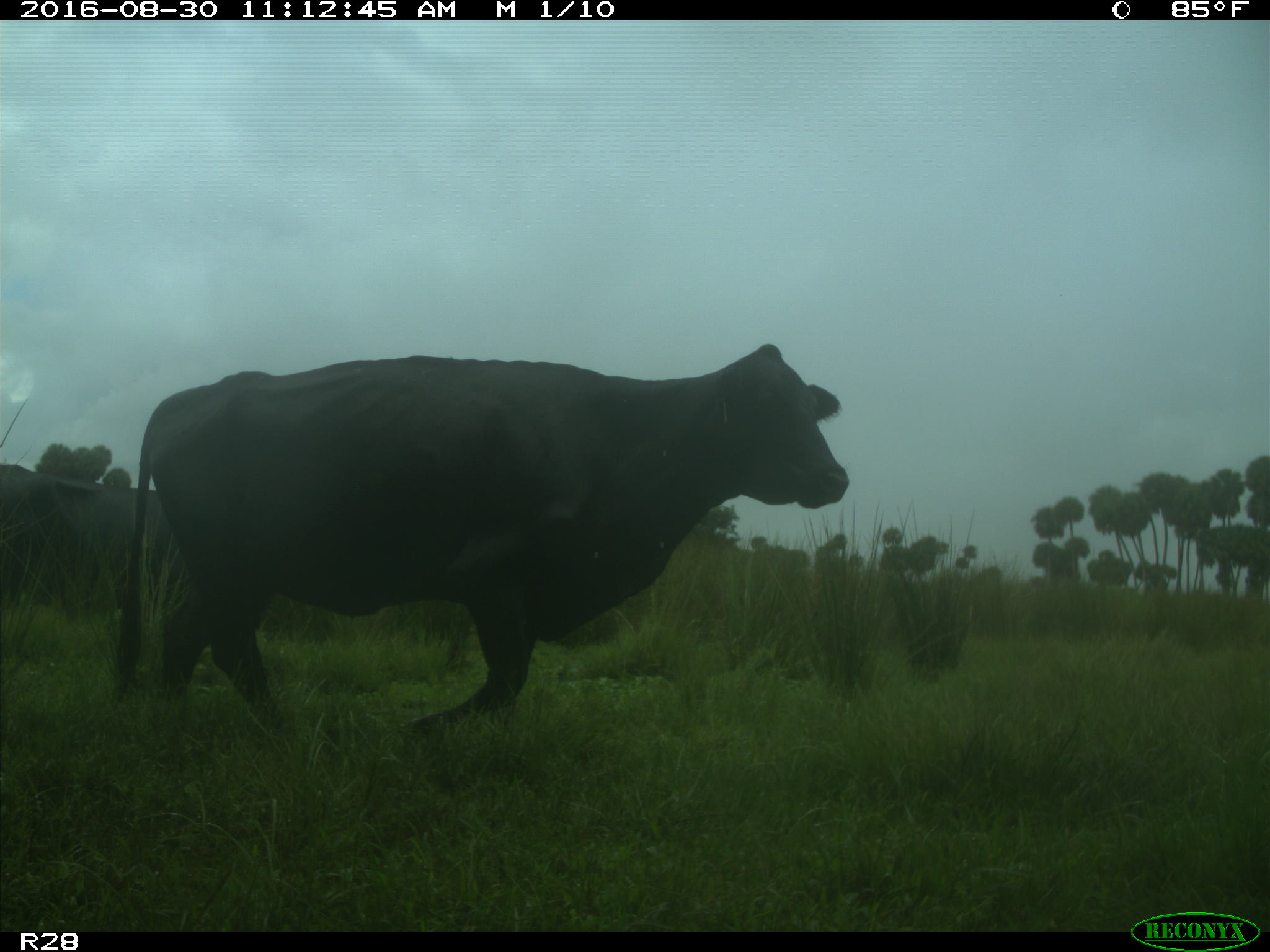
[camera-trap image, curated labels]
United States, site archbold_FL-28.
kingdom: Animalia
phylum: Chordata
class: Mammalia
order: Artiodactyla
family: Bovidae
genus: Bos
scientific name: Bos taurus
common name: domestic cow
Bos taurus (domestic cow).